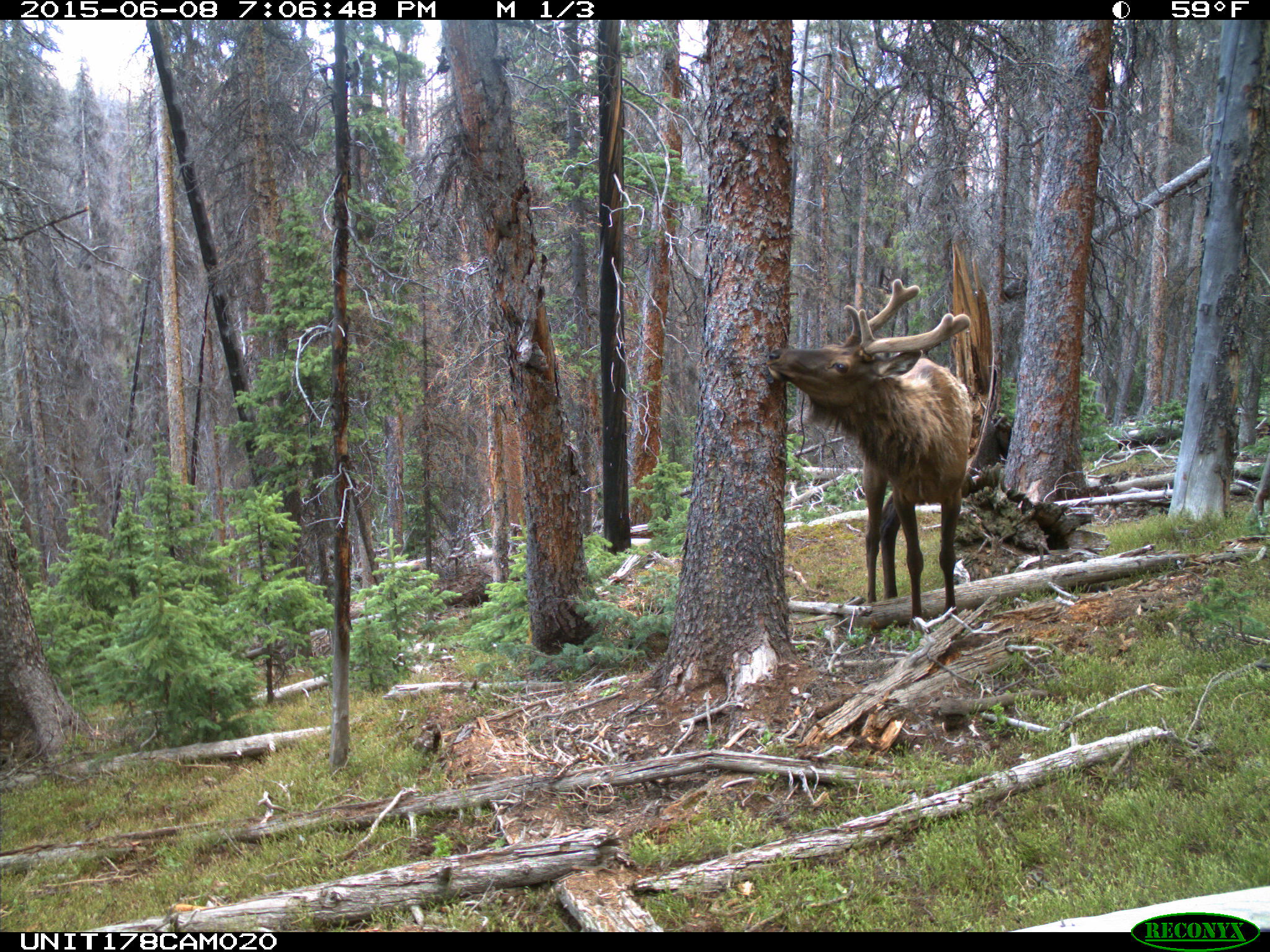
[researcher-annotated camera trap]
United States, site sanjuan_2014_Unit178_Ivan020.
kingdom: Animalia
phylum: Chordata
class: Mammalia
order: Artiodactyla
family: Cervidae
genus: Cervus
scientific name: Cervus elaphus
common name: red deer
Cervus elaphus (red deer).